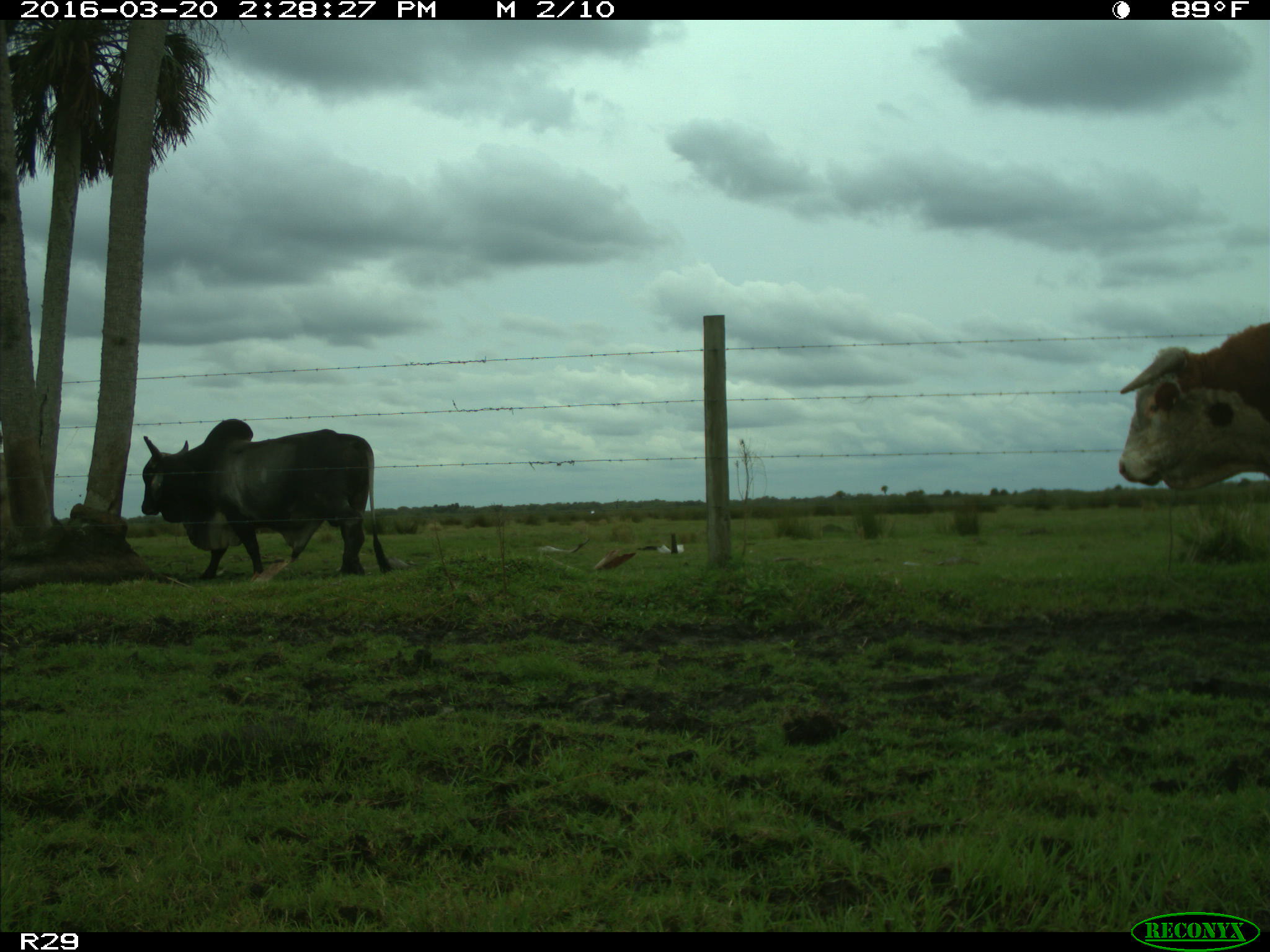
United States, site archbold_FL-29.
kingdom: Animalia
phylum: Chordata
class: Mammalia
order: Artiodactyla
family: Bovidae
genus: Bos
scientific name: Bos taurus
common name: domestic cow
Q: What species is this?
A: Bos taurus (domestic cow).